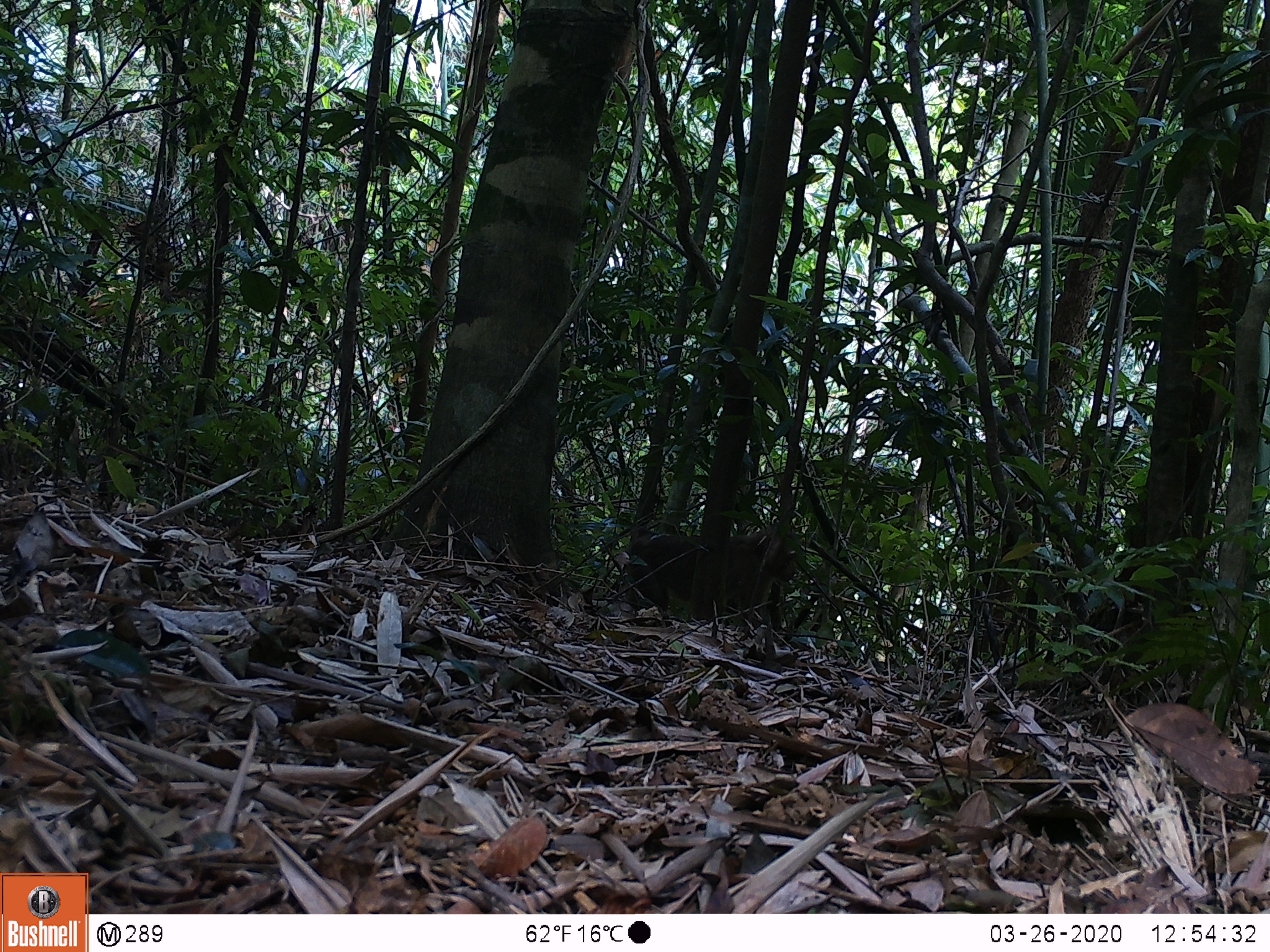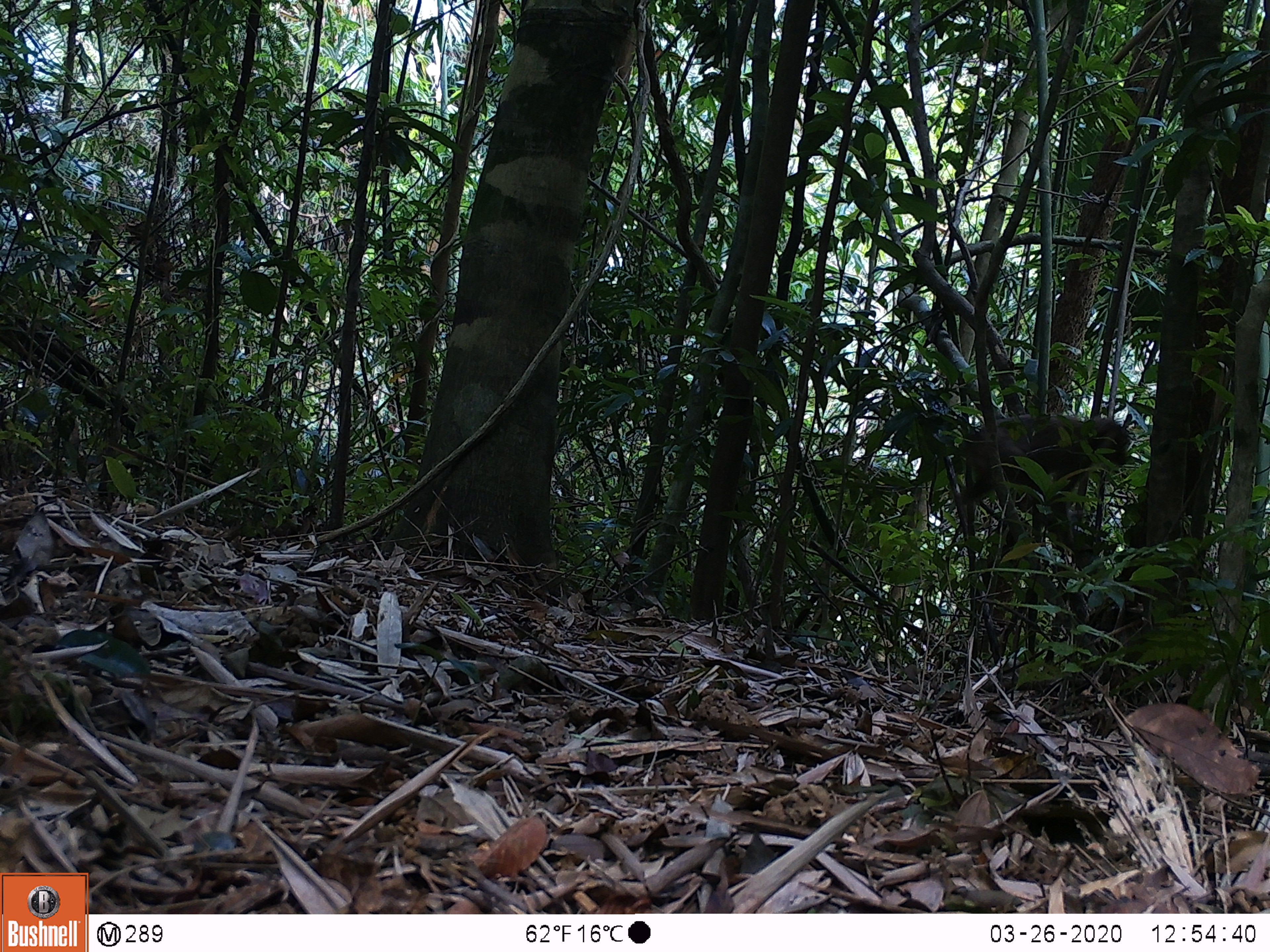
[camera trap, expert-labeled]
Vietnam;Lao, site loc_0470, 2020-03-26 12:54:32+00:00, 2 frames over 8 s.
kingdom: Animalia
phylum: Chordata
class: Mammalia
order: Primates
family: Cercopithecidae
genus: Macaca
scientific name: Macaca nemestrina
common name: pig-tailed macaque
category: pig tailed macaque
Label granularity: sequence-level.